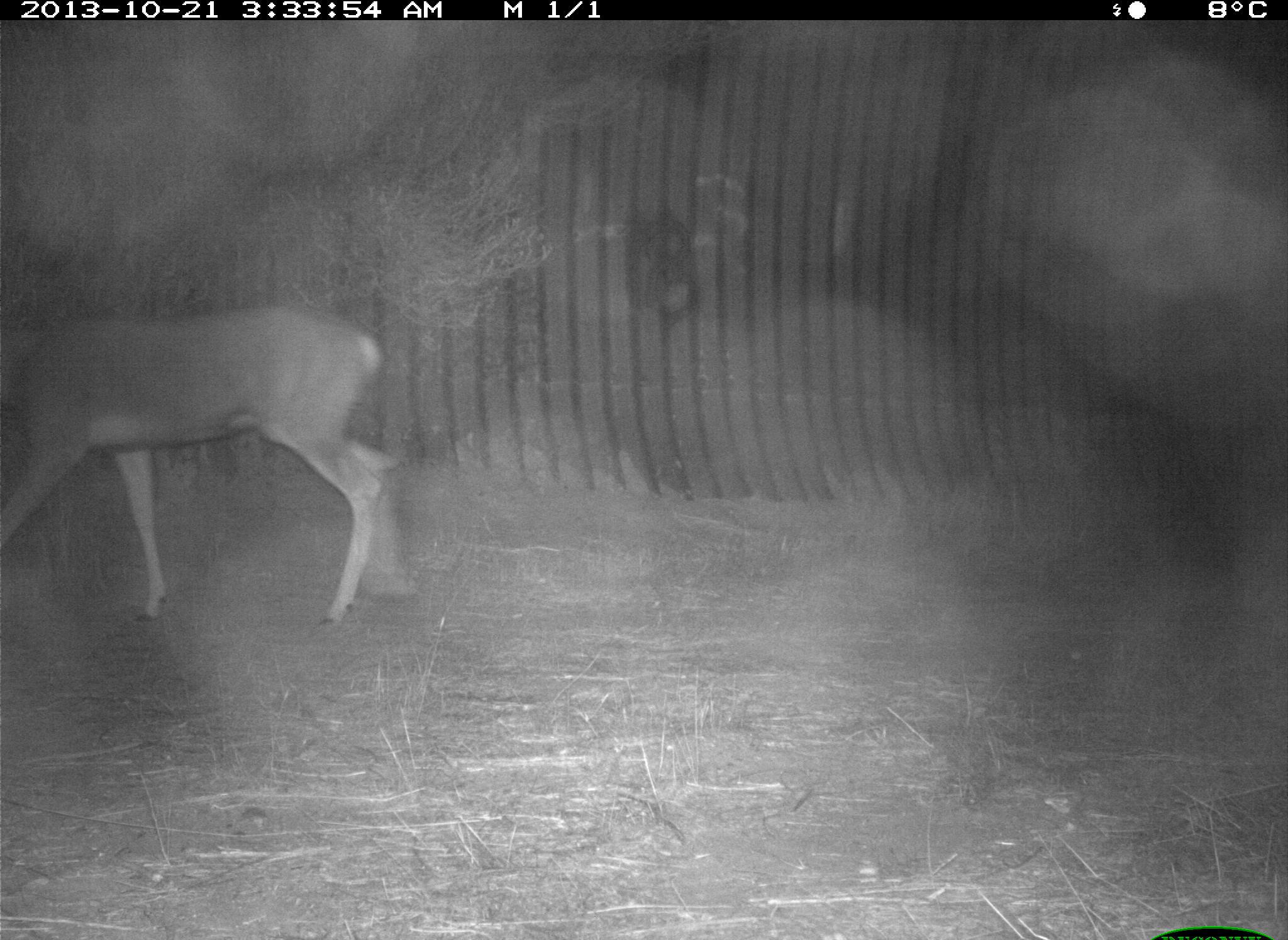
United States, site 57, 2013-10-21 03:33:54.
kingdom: Animalia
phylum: Chordata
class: Mammalia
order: Artiodactyla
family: Cervidae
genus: Odocoileus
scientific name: Odocoileus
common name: deer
Deer (Odocoileus).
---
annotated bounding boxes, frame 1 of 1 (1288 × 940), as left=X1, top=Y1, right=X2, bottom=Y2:
deer: left=0, top=305, right=415, bottom=633